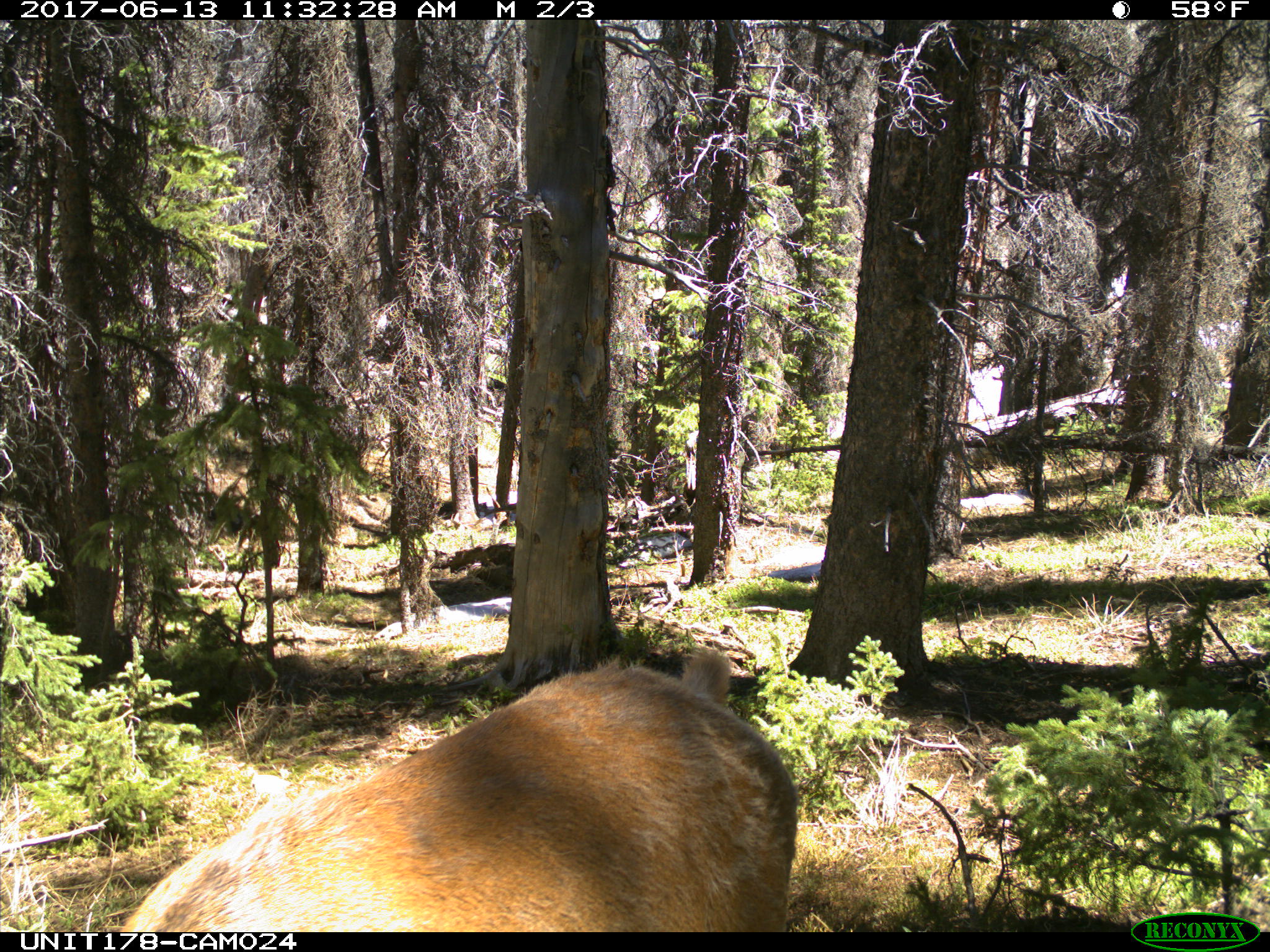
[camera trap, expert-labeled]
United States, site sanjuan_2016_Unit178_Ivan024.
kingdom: Animalia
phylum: Chordata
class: Mammalia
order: Artiodactyla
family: Cervidae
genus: Cervus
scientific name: Cervus elaphus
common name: red deer